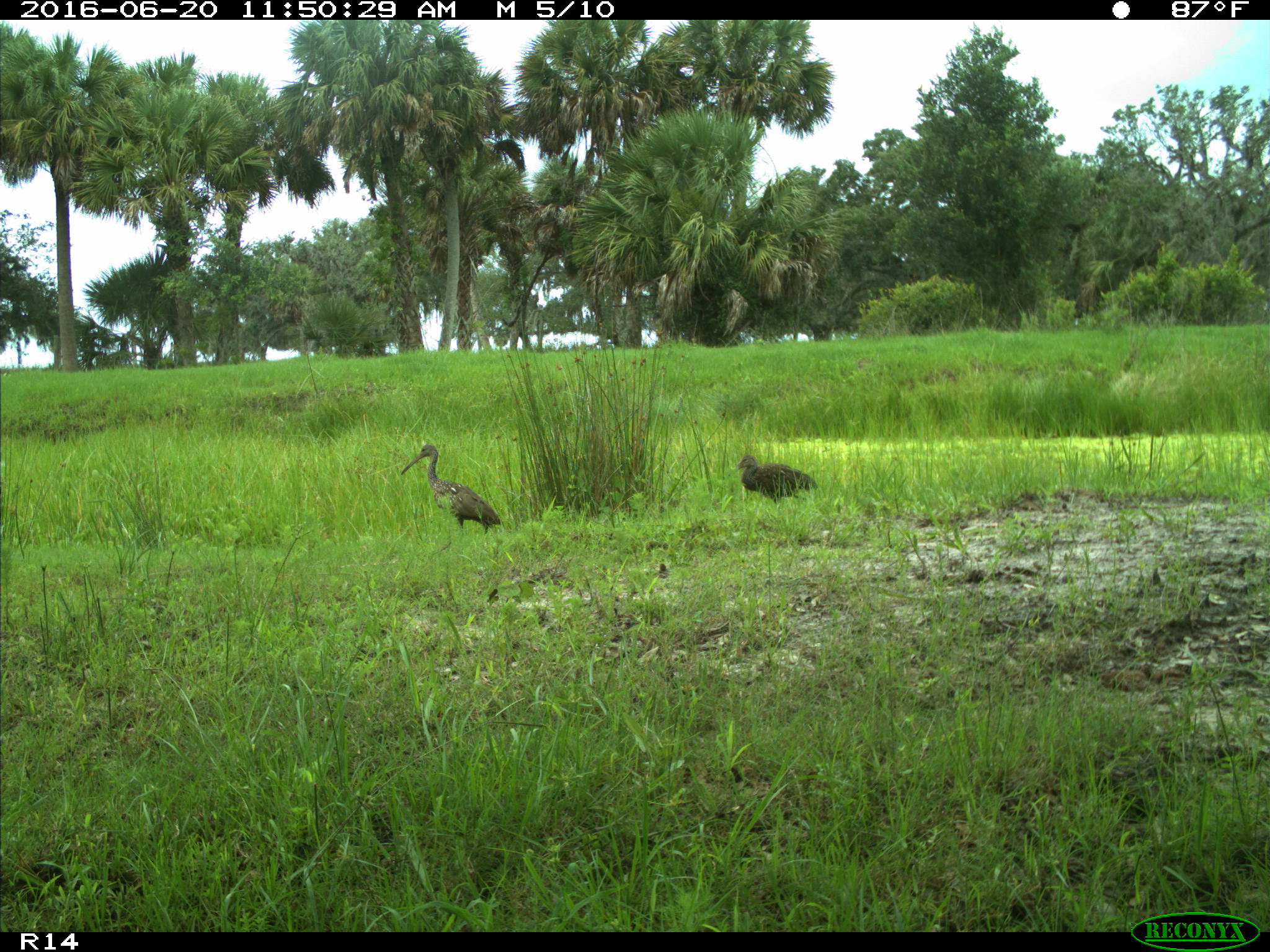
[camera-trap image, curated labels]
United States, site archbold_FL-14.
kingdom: Animalia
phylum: Chordata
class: Aves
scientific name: Aves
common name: birds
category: unidentified bird